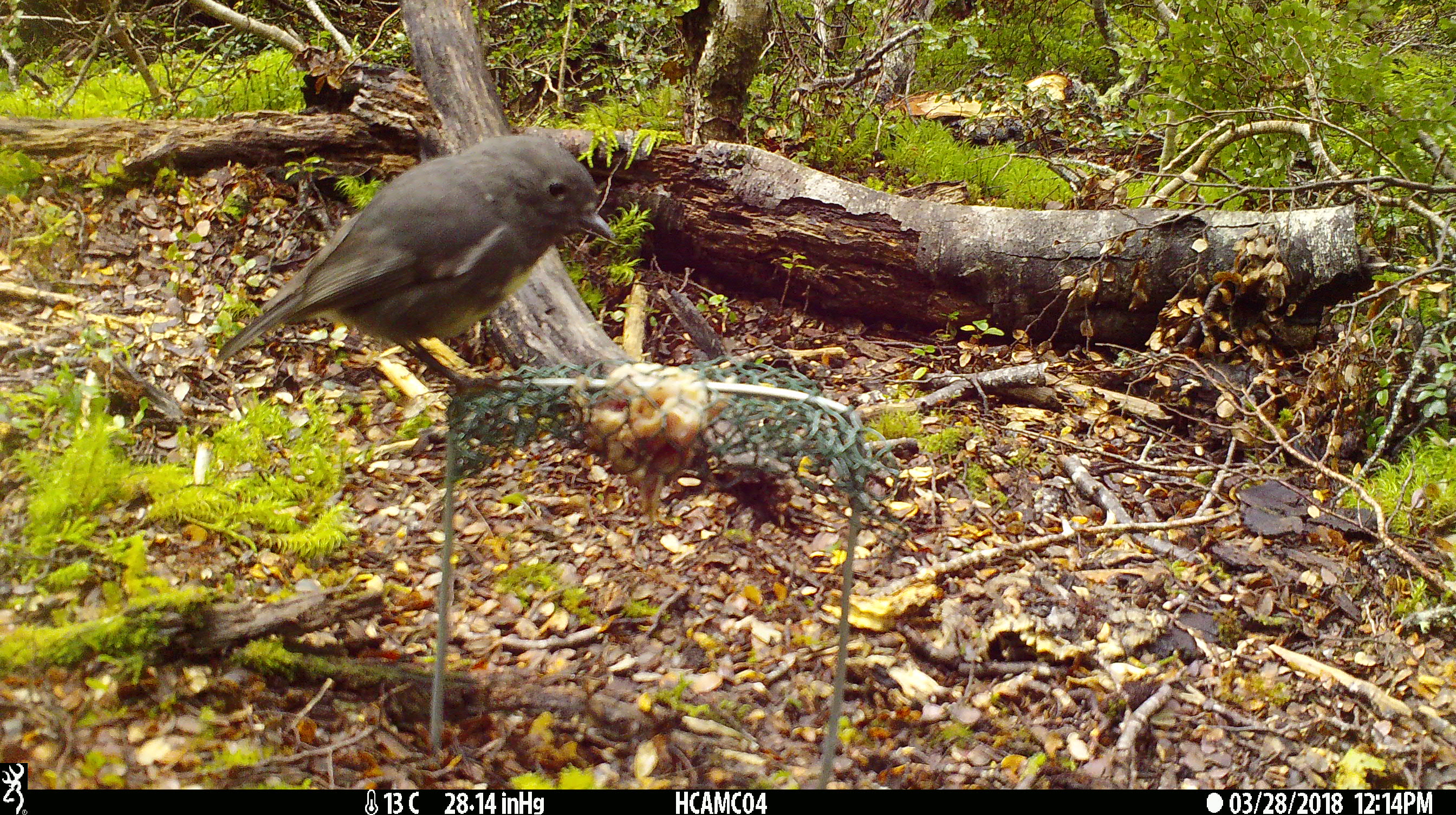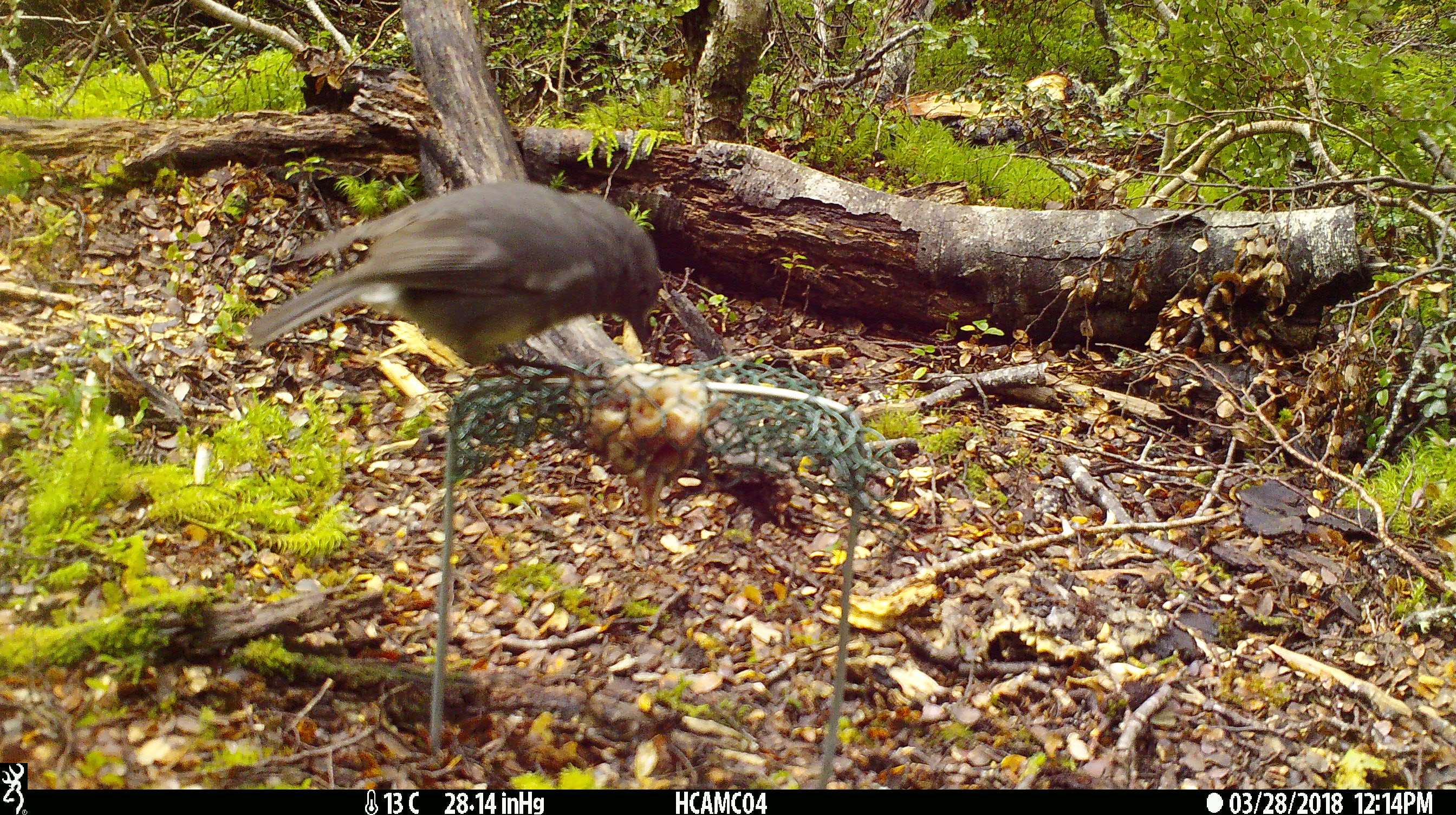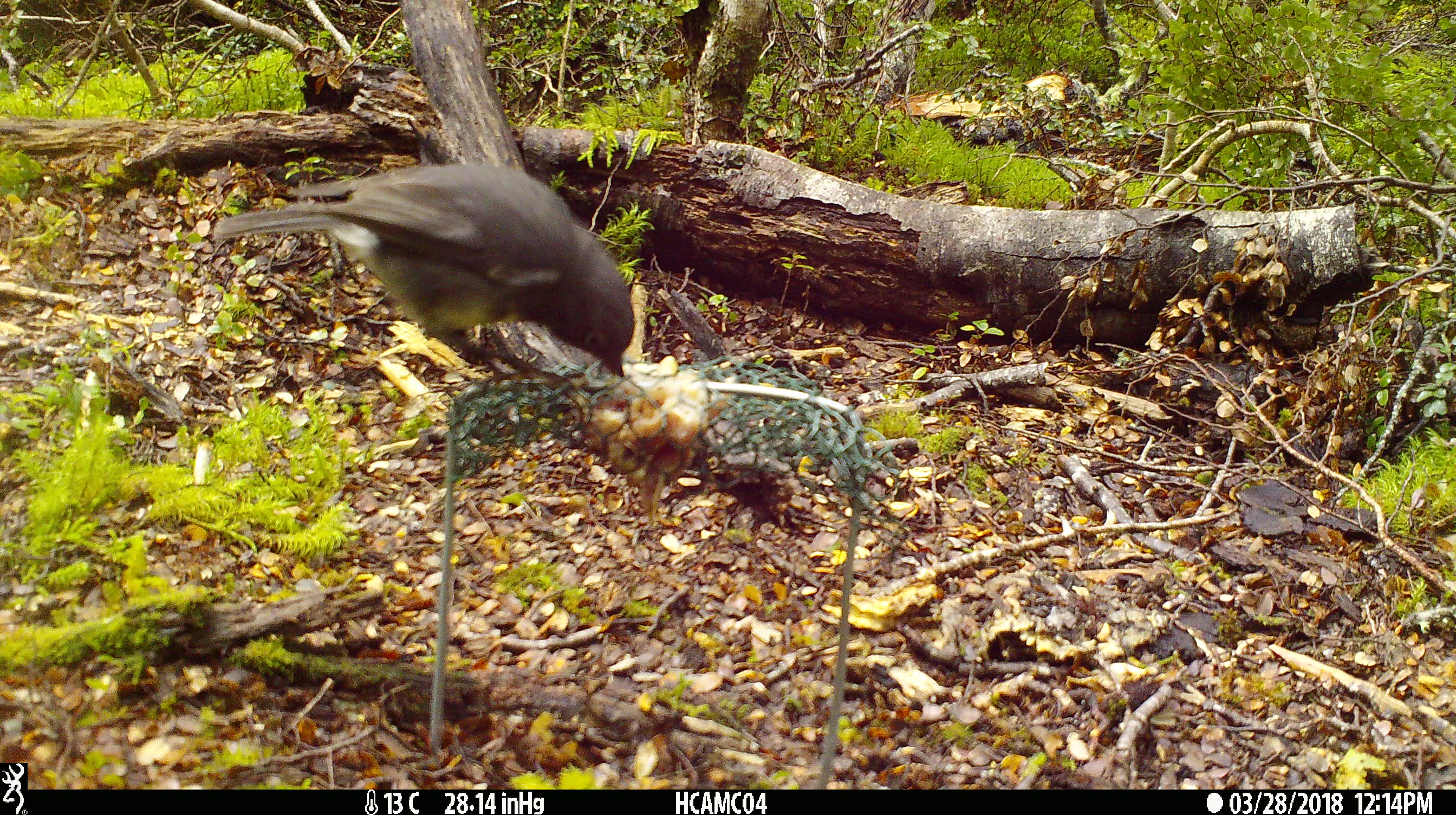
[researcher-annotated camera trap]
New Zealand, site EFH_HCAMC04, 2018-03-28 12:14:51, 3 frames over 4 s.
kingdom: Animalia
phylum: Chordata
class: Aves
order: Passeriformes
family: Petroicidae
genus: Petroica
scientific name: Petroica australis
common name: new zealand robin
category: robin